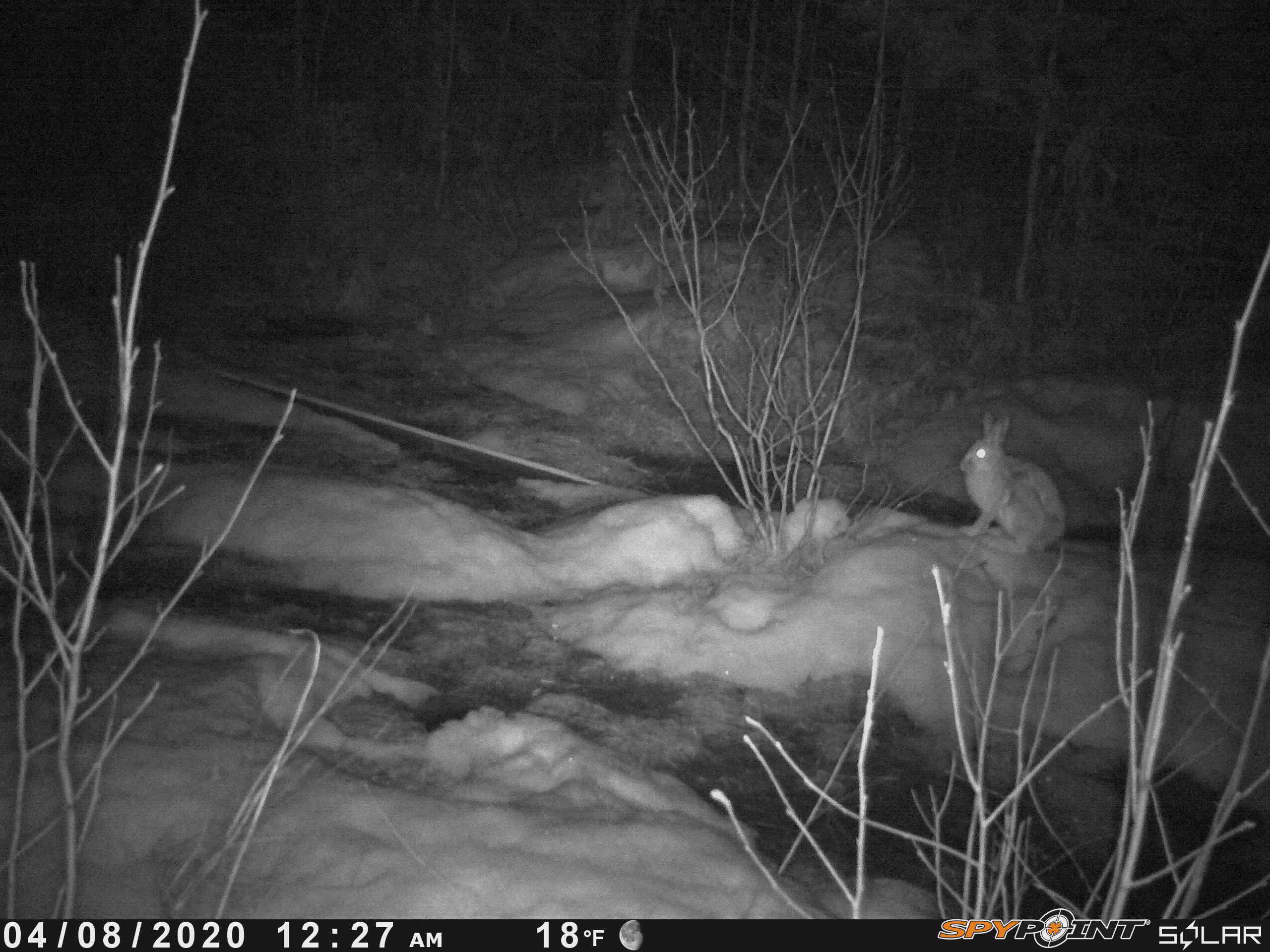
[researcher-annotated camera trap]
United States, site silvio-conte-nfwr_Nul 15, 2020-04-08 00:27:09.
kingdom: Animalia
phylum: Chordata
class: Mammalia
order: Lagomorpha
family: Leporidae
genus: Lepus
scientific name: Lepus americanus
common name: snowshoe hare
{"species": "snowshoe hare (Lepus americanus)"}